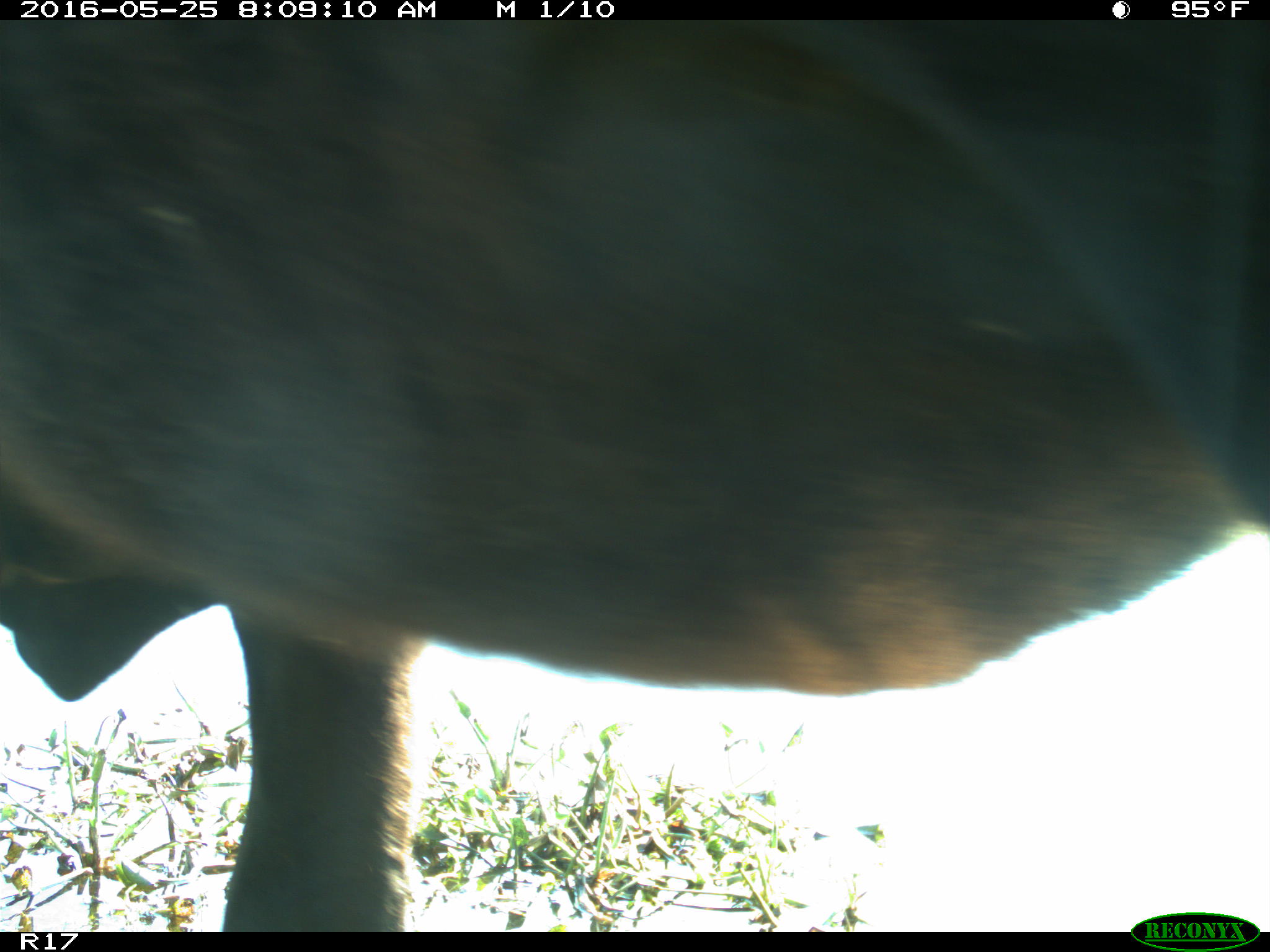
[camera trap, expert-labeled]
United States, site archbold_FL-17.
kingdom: Animalia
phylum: Chordata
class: Mammalia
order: Artiodactyla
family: Bovidae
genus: Bos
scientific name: Bos taurus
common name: domestic cow